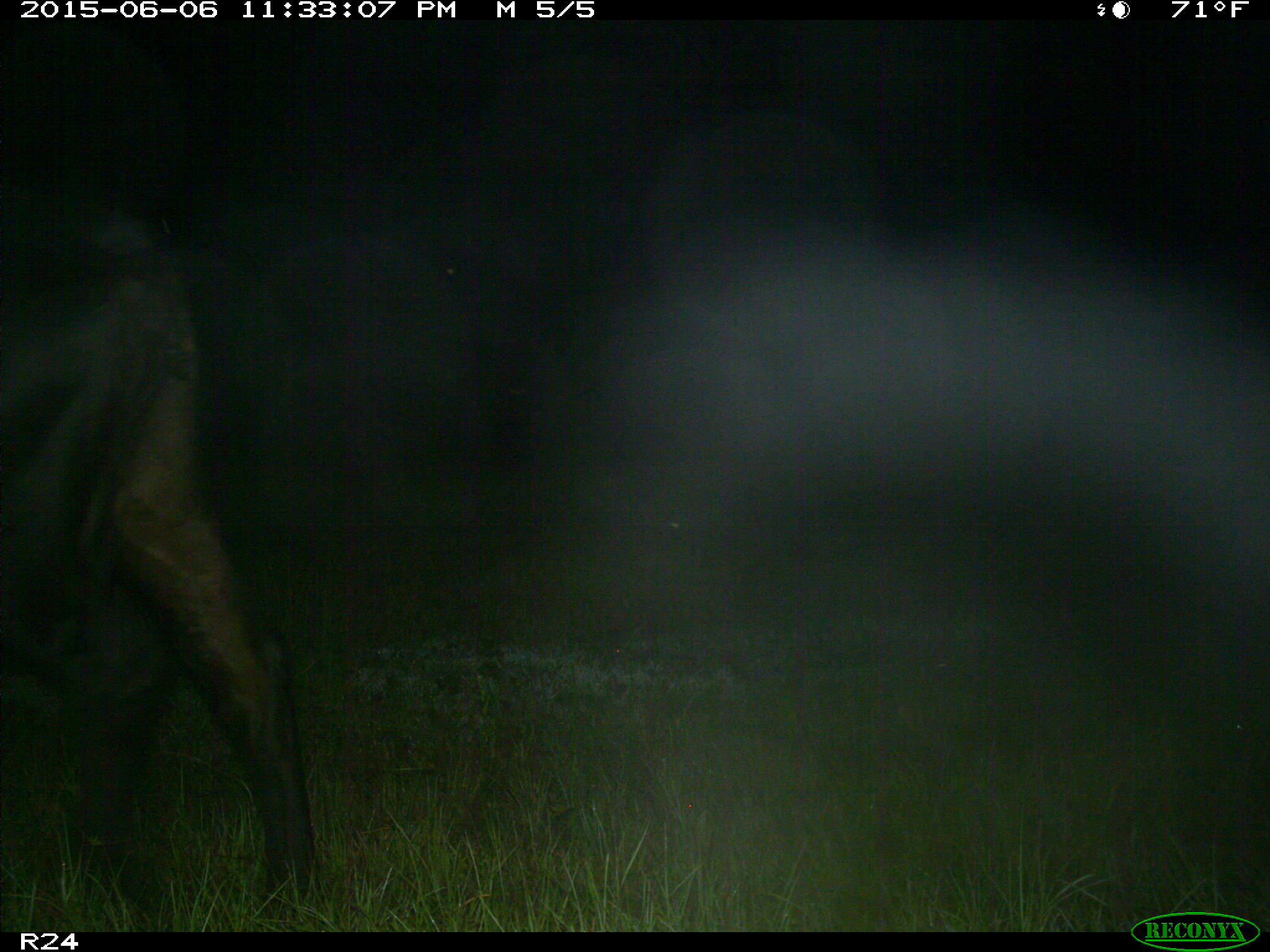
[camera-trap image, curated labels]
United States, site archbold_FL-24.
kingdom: Animalia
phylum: Chordata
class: Mammalia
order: Artiodactyla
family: Bovidae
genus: Bos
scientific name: Bos taurus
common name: domestic cow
Bos taurus (domestic cow).